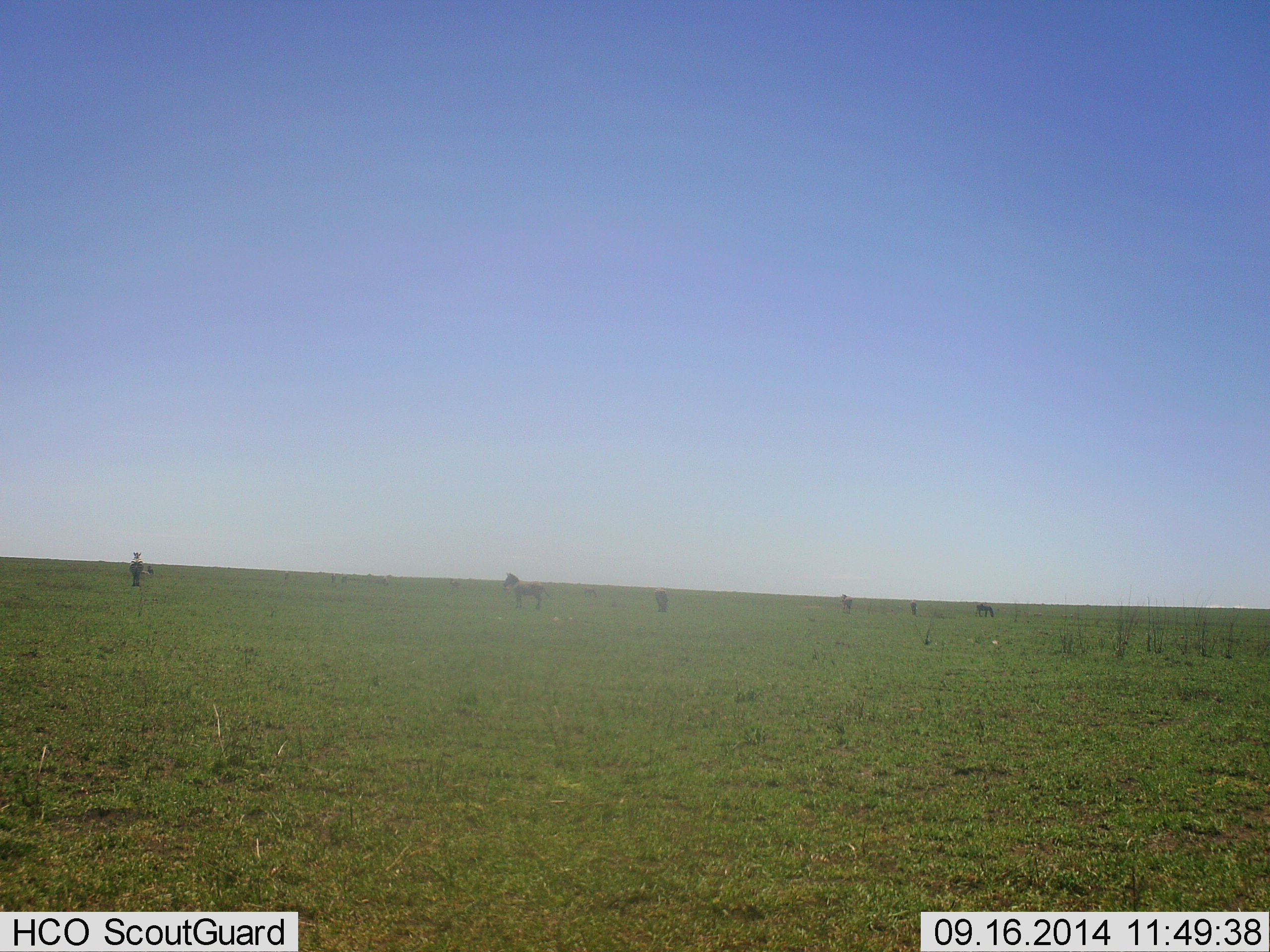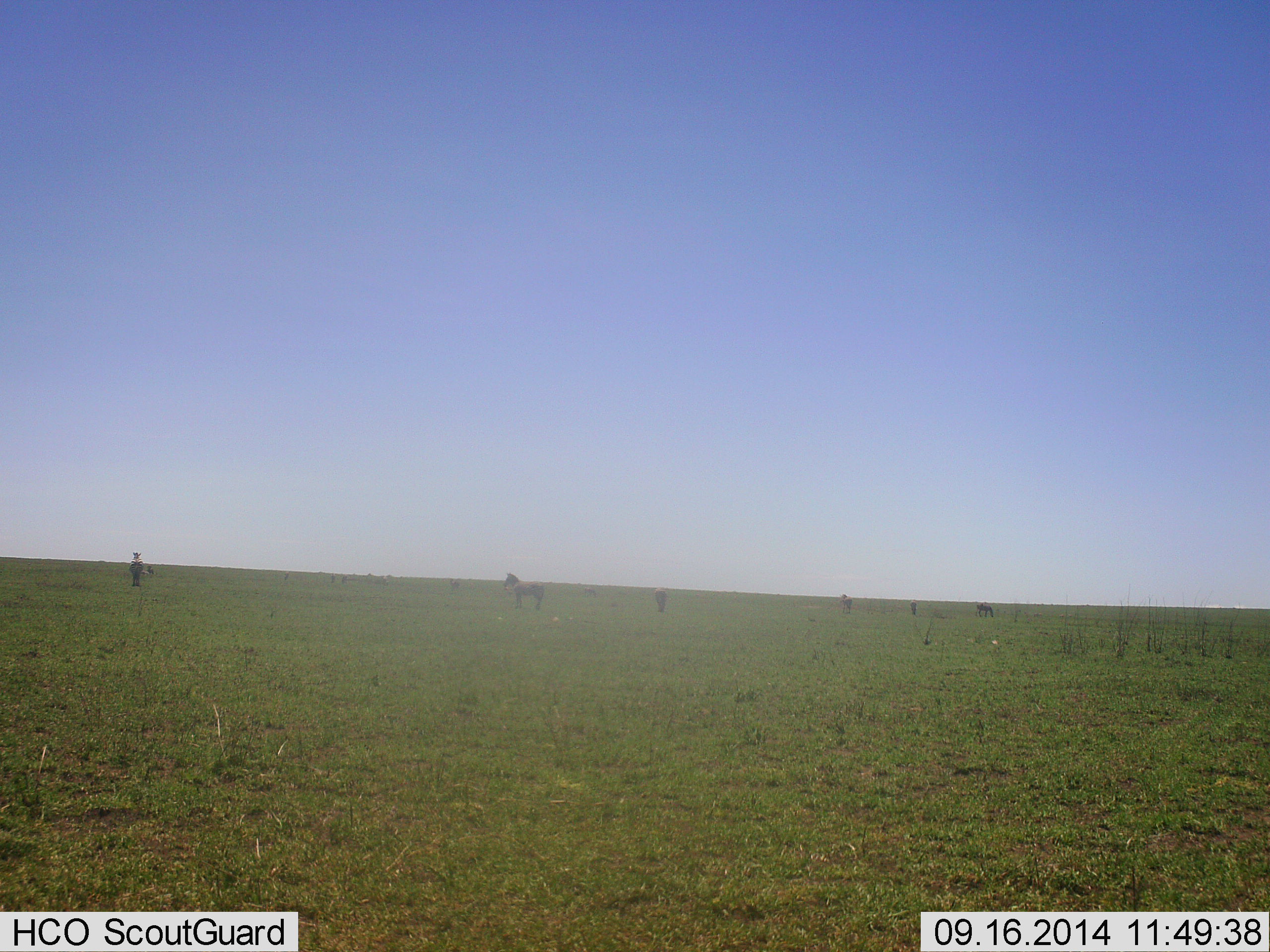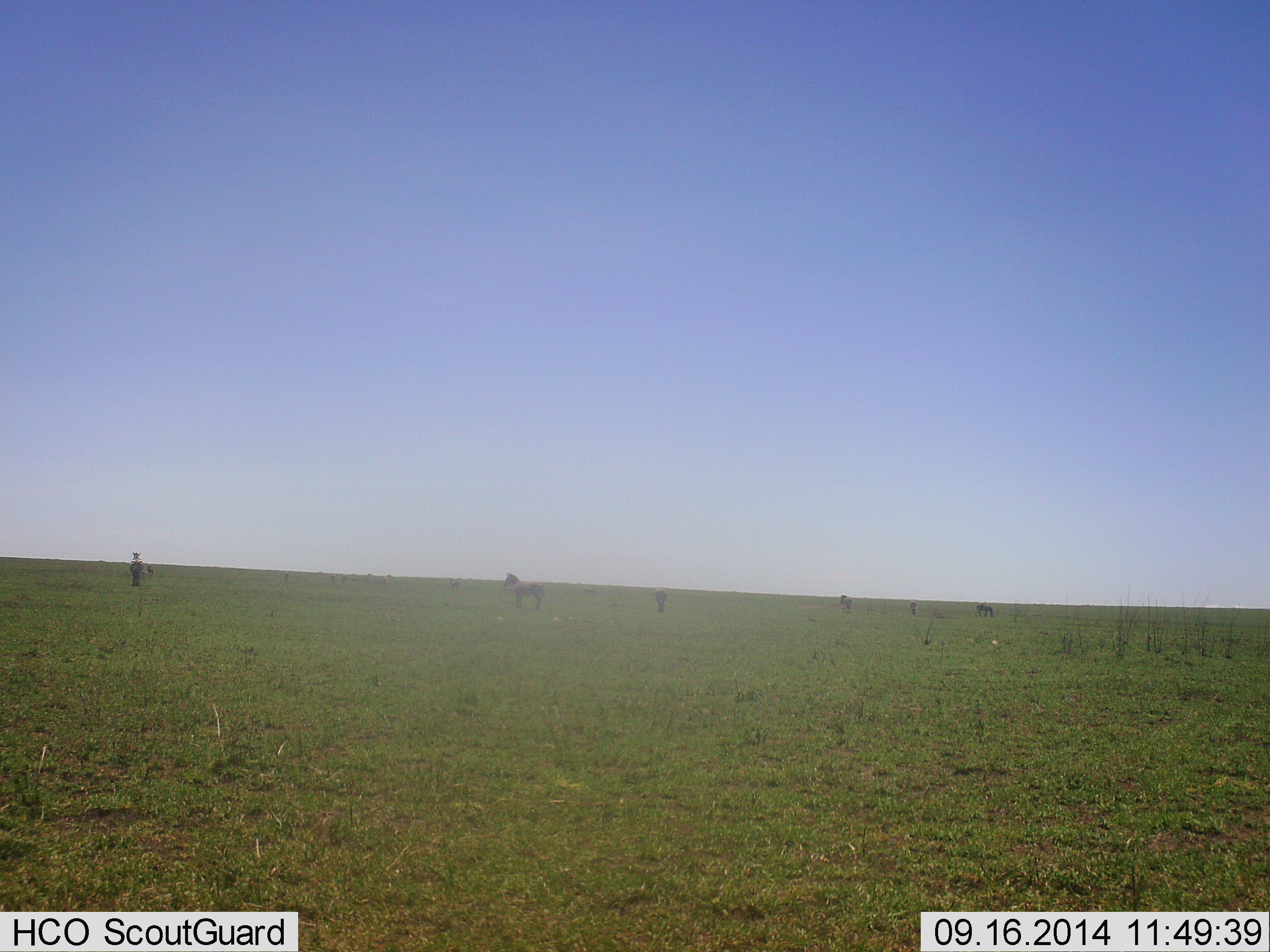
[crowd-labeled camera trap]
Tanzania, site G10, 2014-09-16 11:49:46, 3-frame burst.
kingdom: Animalia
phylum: Chordata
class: Mammalia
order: Perissodactyla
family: Equidae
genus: Equus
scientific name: Equus quagga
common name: plains zebra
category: zebra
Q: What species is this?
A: Zebra (plains zebra) (Equus quagga).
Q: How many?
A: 5.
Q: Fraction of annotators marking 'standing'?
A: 93%.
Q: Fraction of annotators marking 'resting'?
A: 0%.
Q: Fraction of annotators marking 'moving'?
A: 0%.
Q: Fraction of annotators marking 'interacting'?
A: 0%.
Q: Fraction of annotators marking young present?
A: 0%.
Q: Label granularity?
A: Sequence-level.